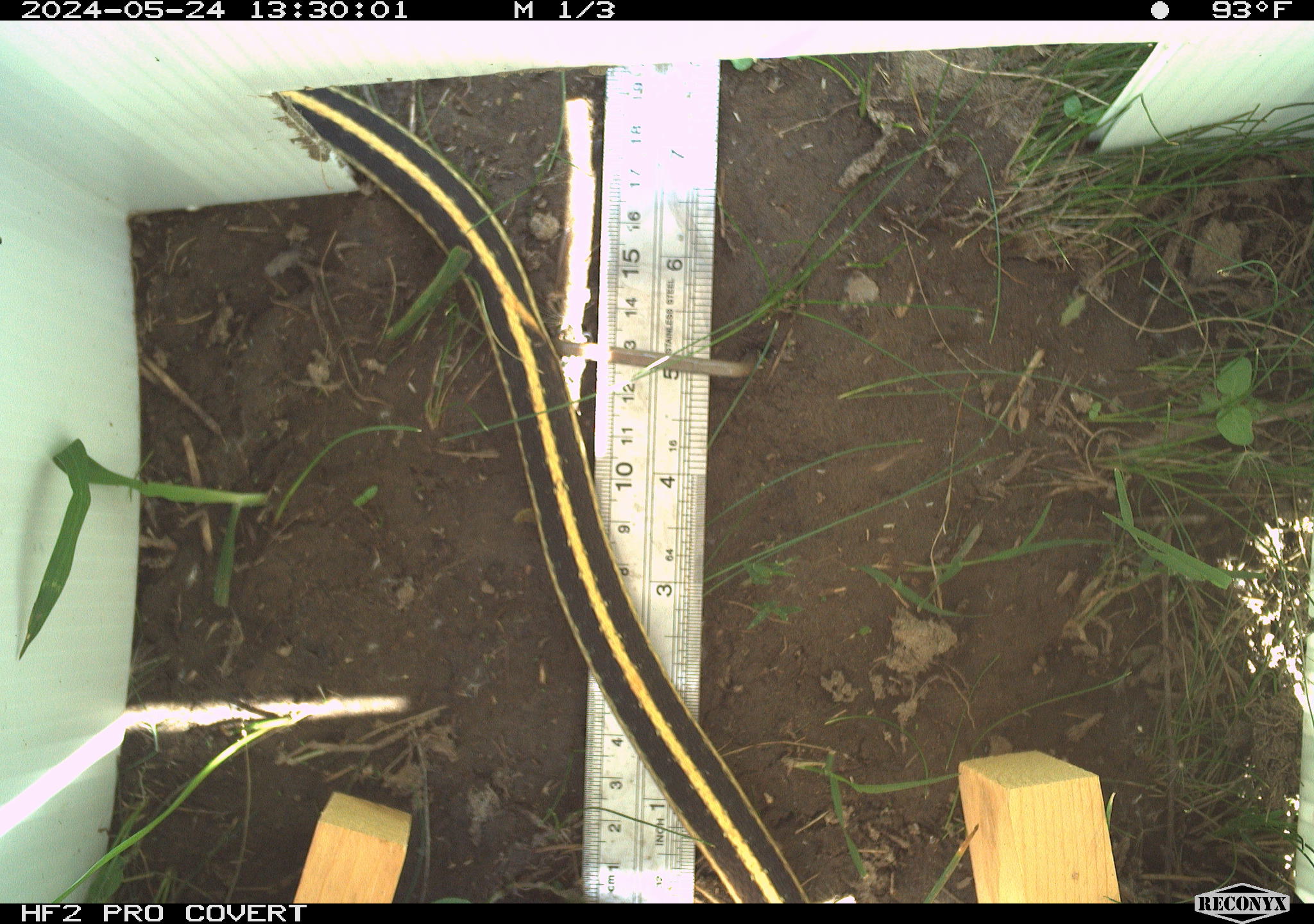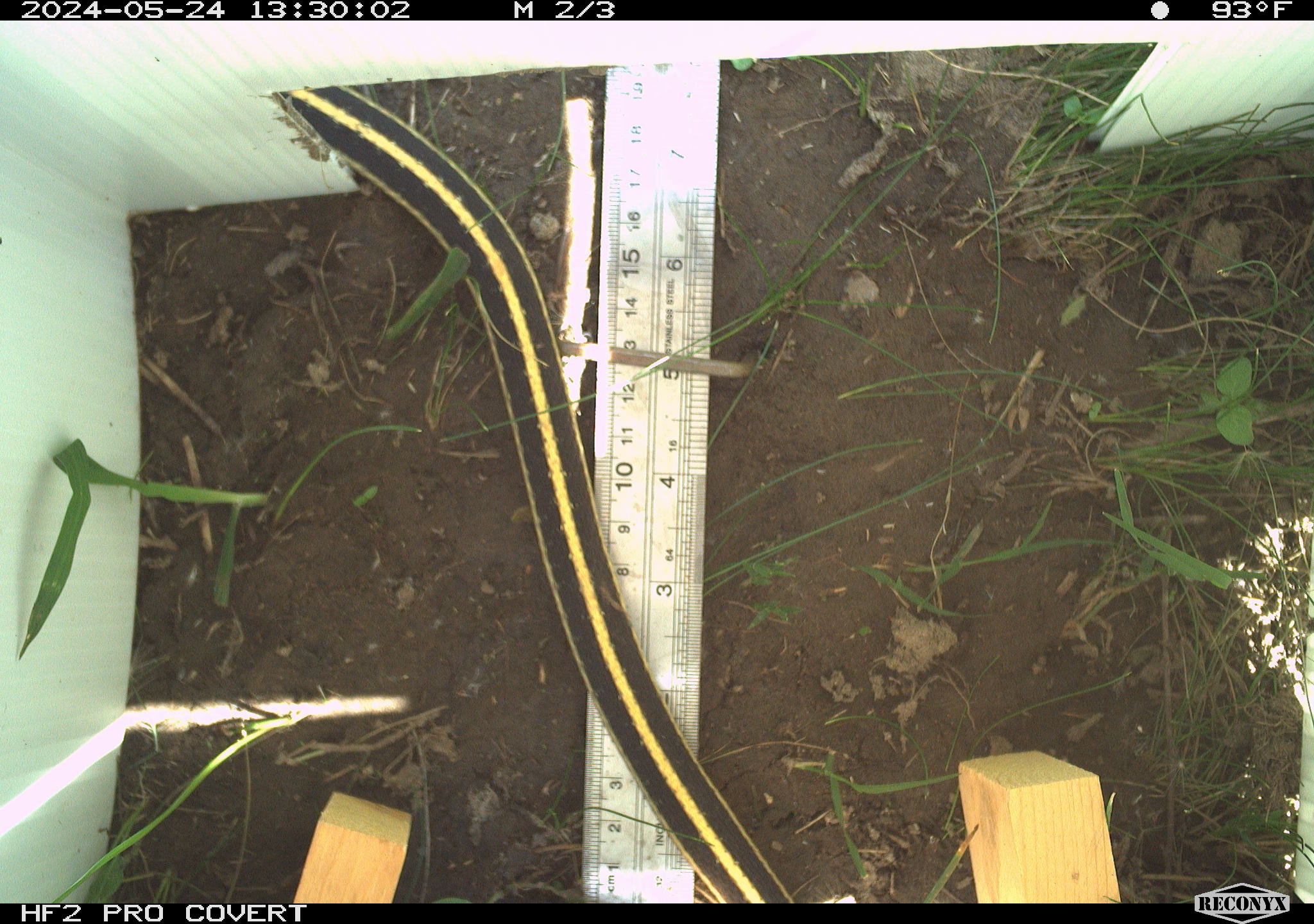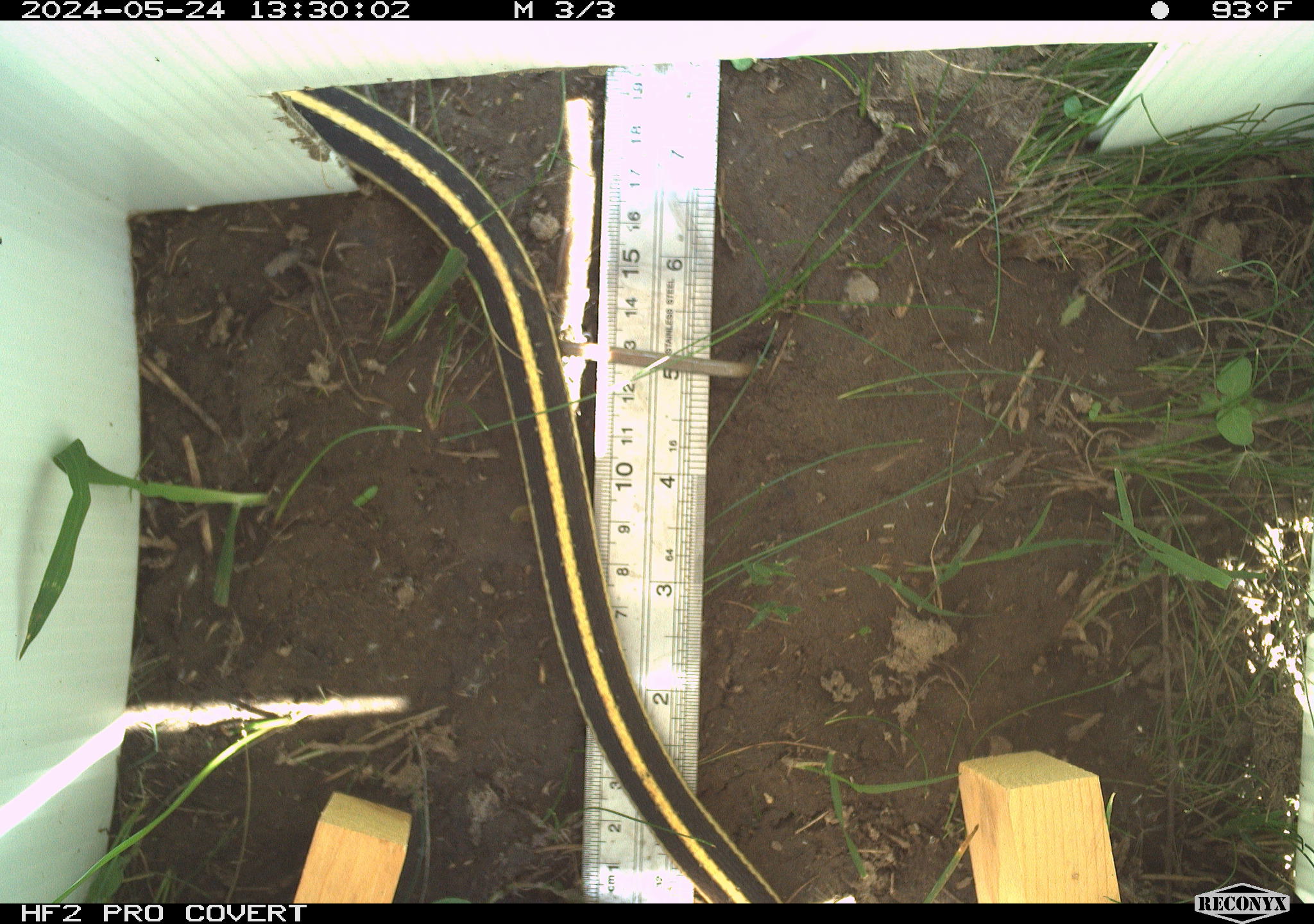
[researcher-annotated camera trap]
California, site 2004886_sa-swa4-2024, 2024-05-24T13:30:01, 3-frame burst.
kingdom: Animalia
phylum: Chordata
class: Reptilia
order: Squamata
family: Colubridae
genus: Thamnophis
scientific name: Thamnophis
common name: american gartersnakes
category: thamnophis species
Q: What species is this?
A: Thamnophis species (american gartersnakes) (Thamnophis).